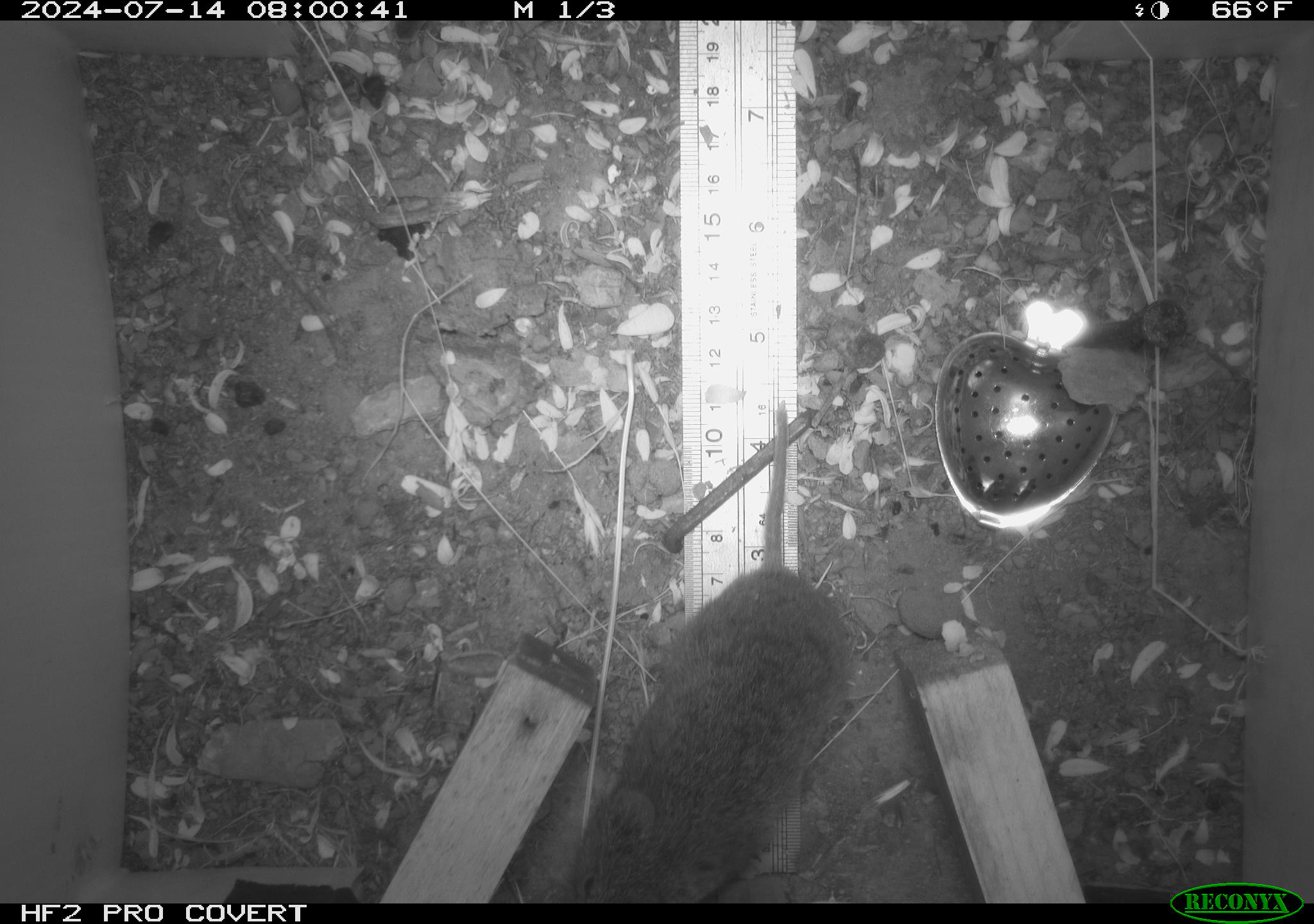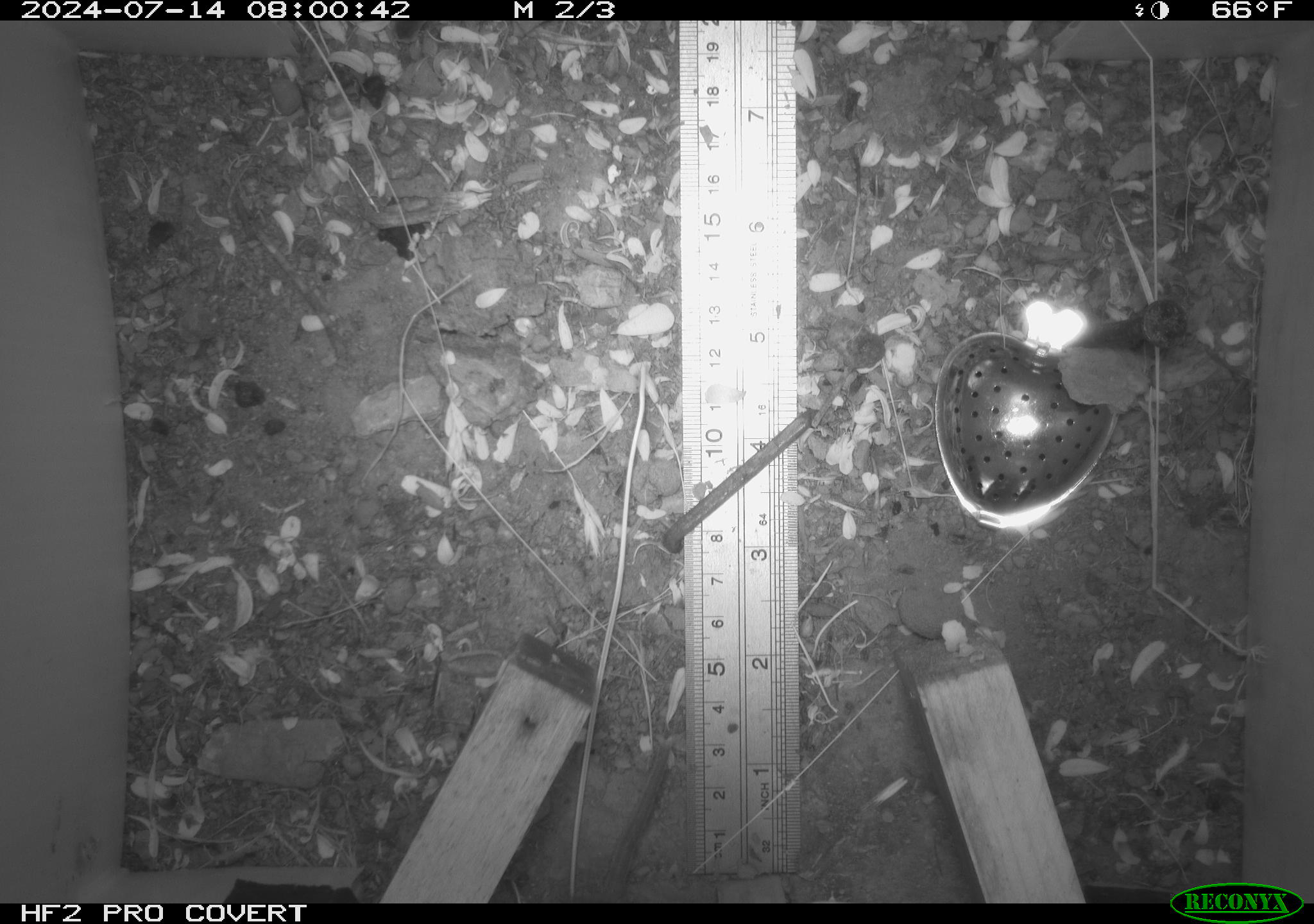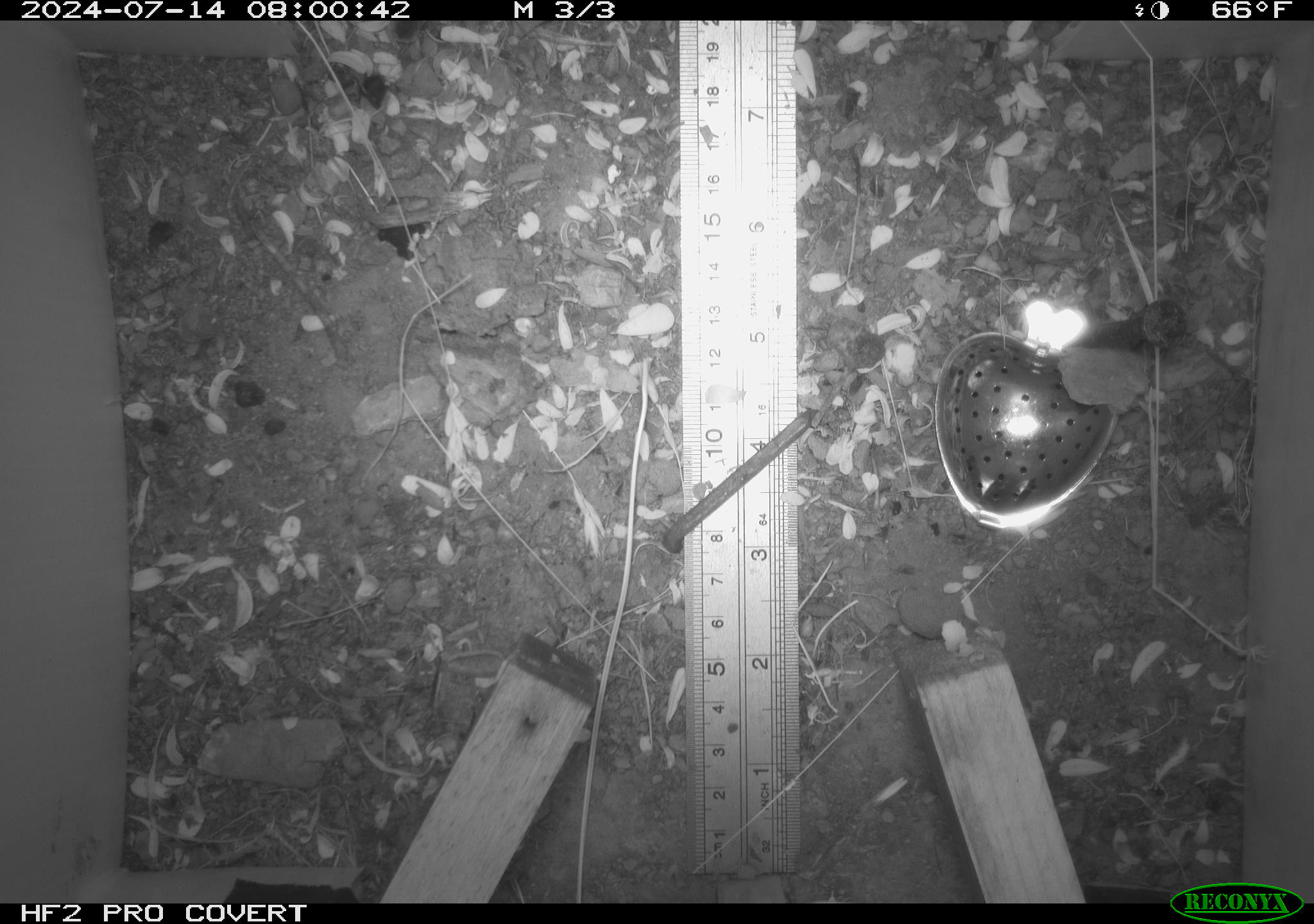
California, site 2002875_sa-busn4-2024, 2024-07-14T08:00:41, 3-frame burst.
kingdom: Animalia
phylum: Chordata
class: Mammalia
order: Rodentia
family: Cricetidae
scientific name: Arvicolinae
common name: voles, lemmings, and muskrats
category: arvicolinae subfamily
Arvicolinae subfamily (voles, lemmings, and muskrats) (Arvicolinae).